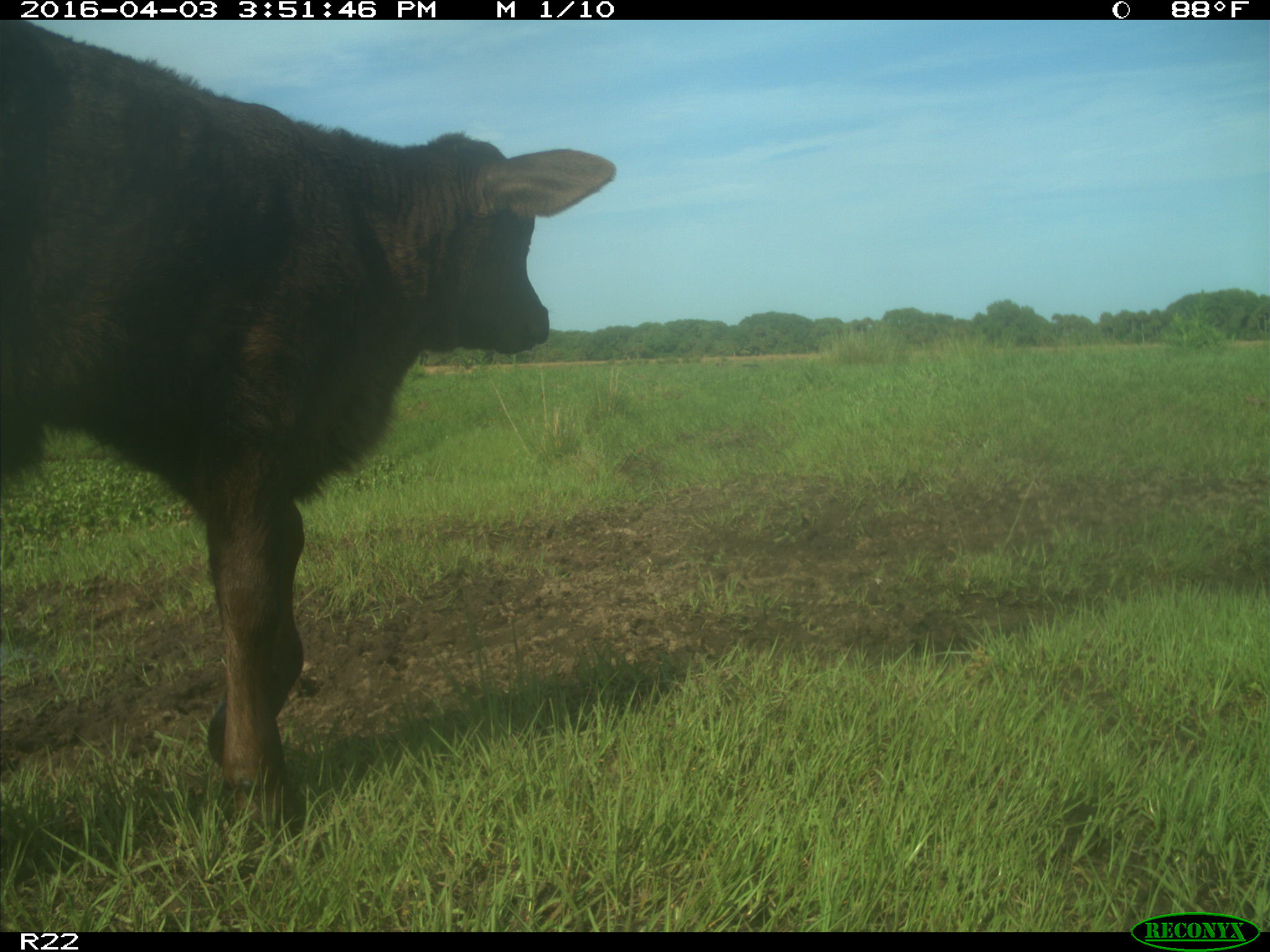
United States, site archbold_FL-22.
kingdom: Animalia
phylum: Chordata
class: Mammalia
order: Artiodactyla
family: Bovidae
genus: Bos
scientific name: Bos taurus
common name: domestic cow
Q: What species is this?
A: Bos taurus (domestic cow).